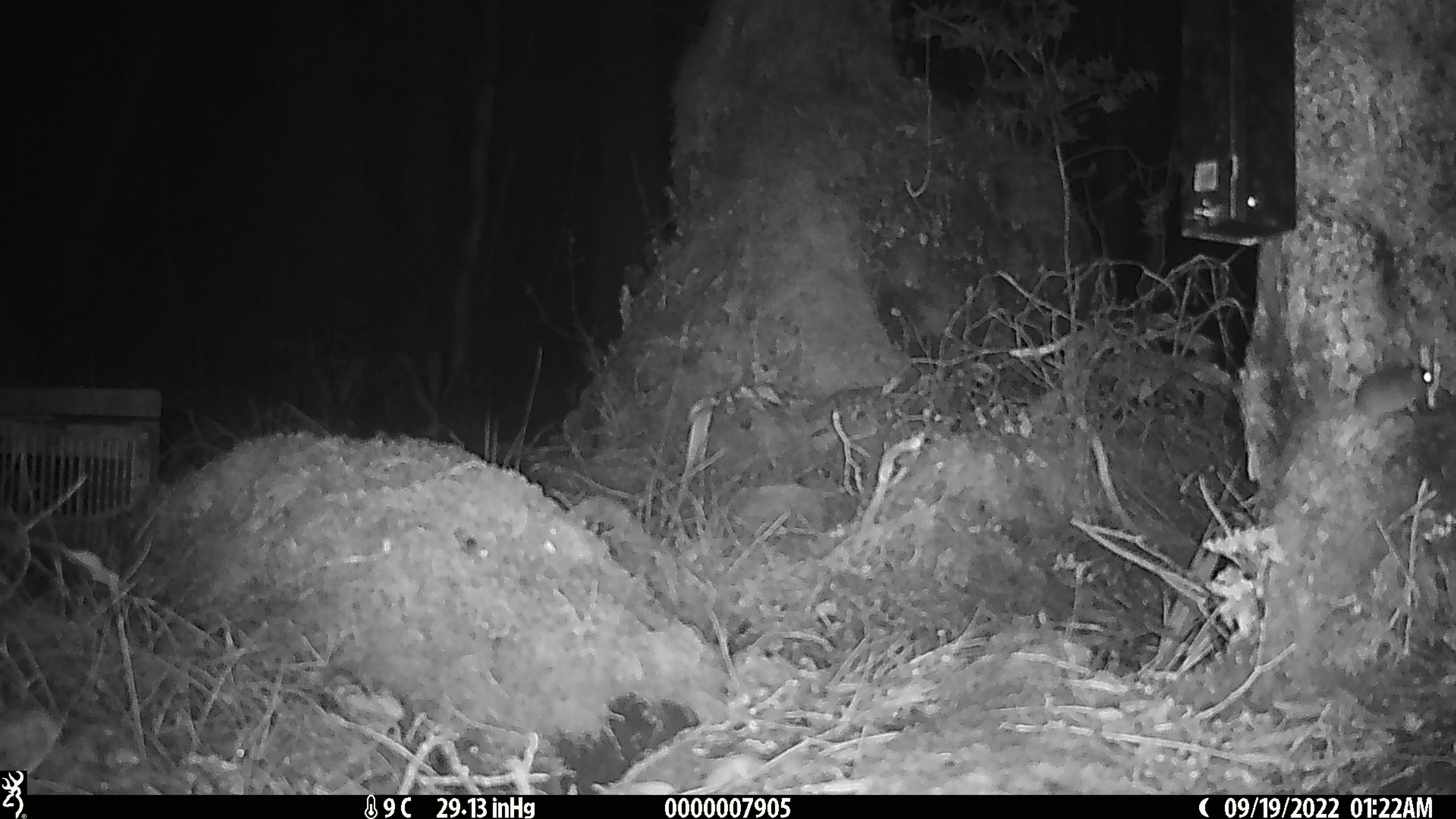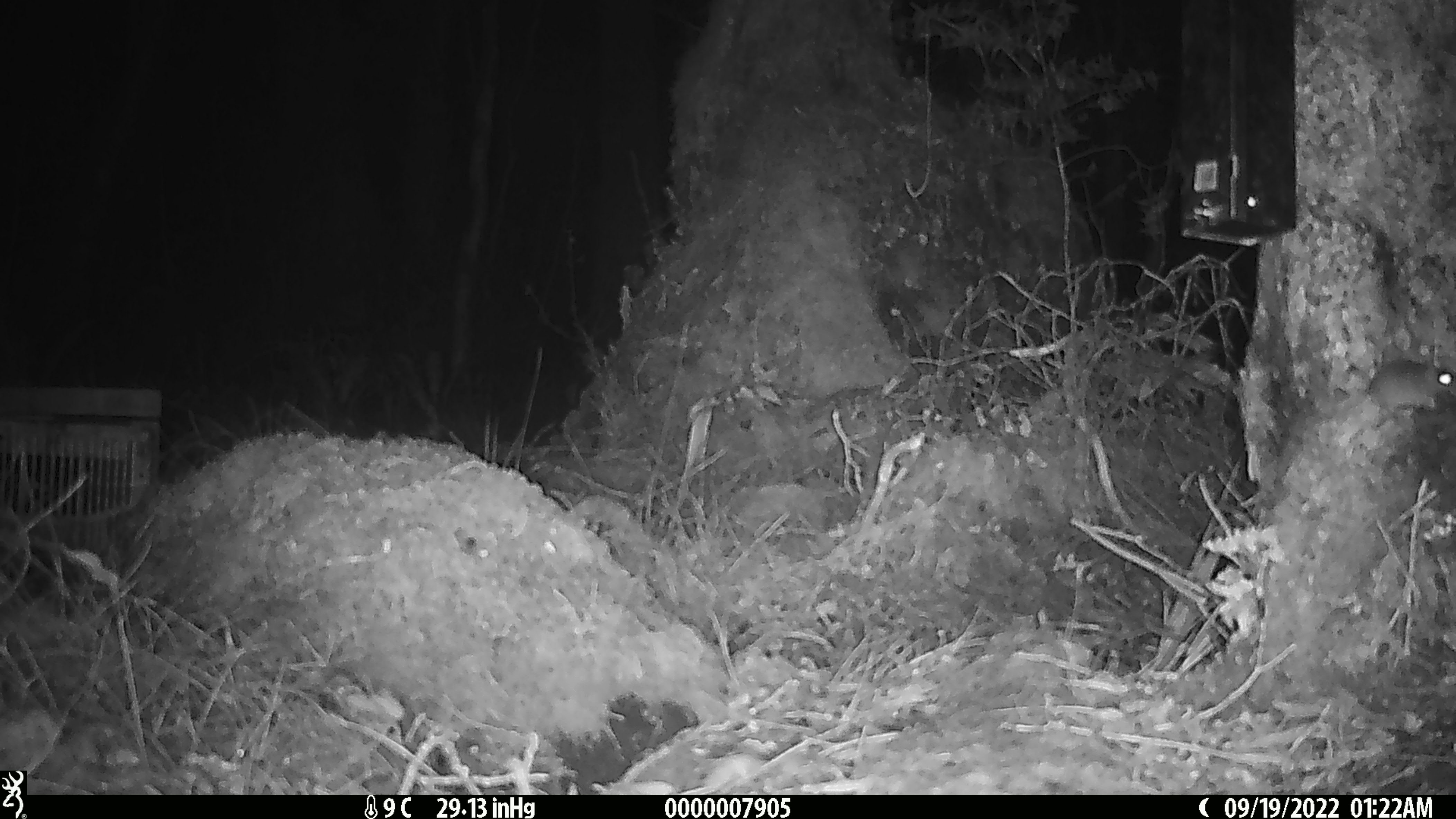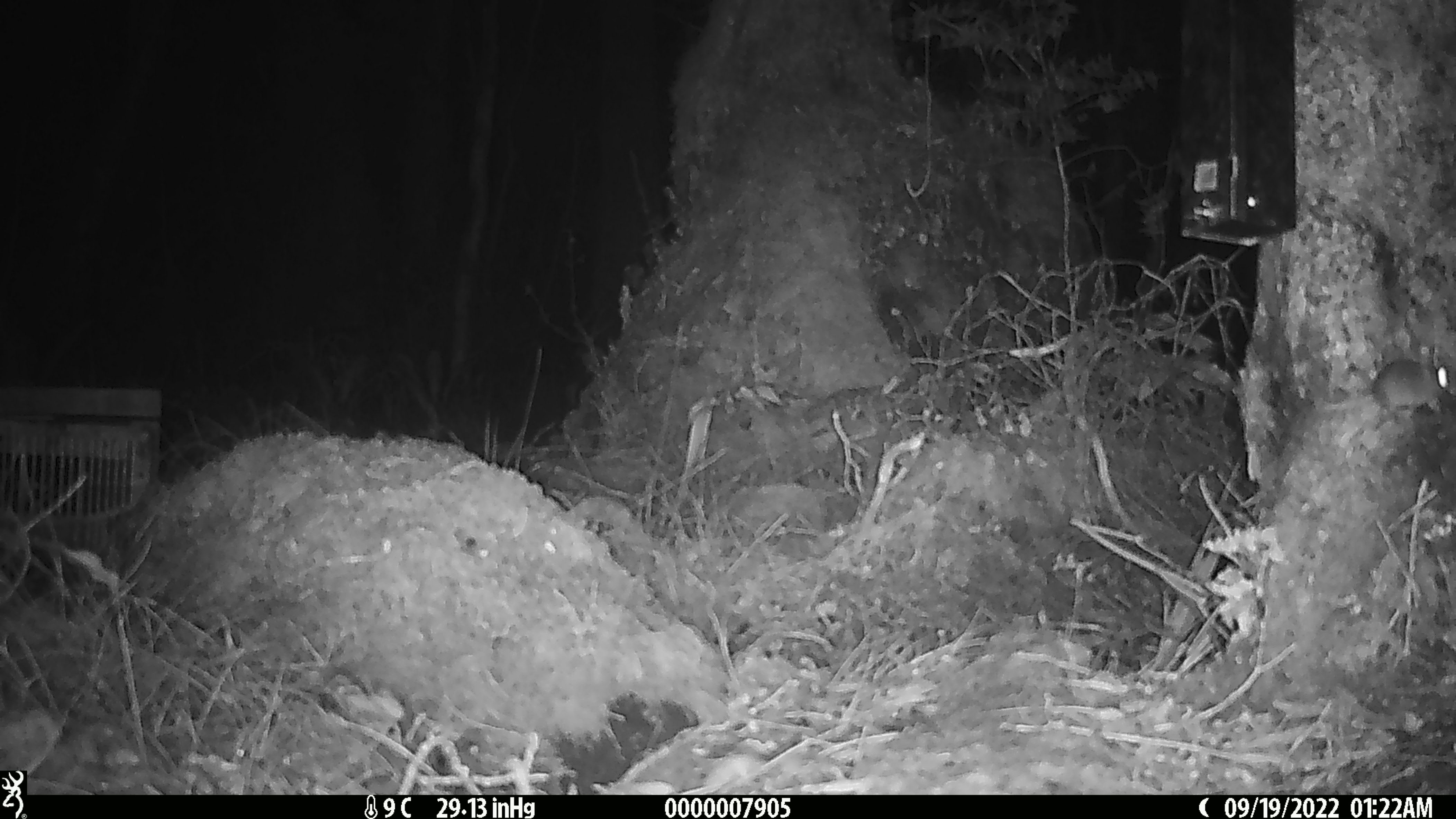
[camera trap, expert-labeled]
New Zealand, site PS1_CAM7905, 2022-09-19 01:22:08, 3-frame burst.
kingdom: Animalia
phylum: Chordata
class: Mammalia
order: Rodentia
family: Muridae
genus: Mus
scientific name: Mus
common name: mouse